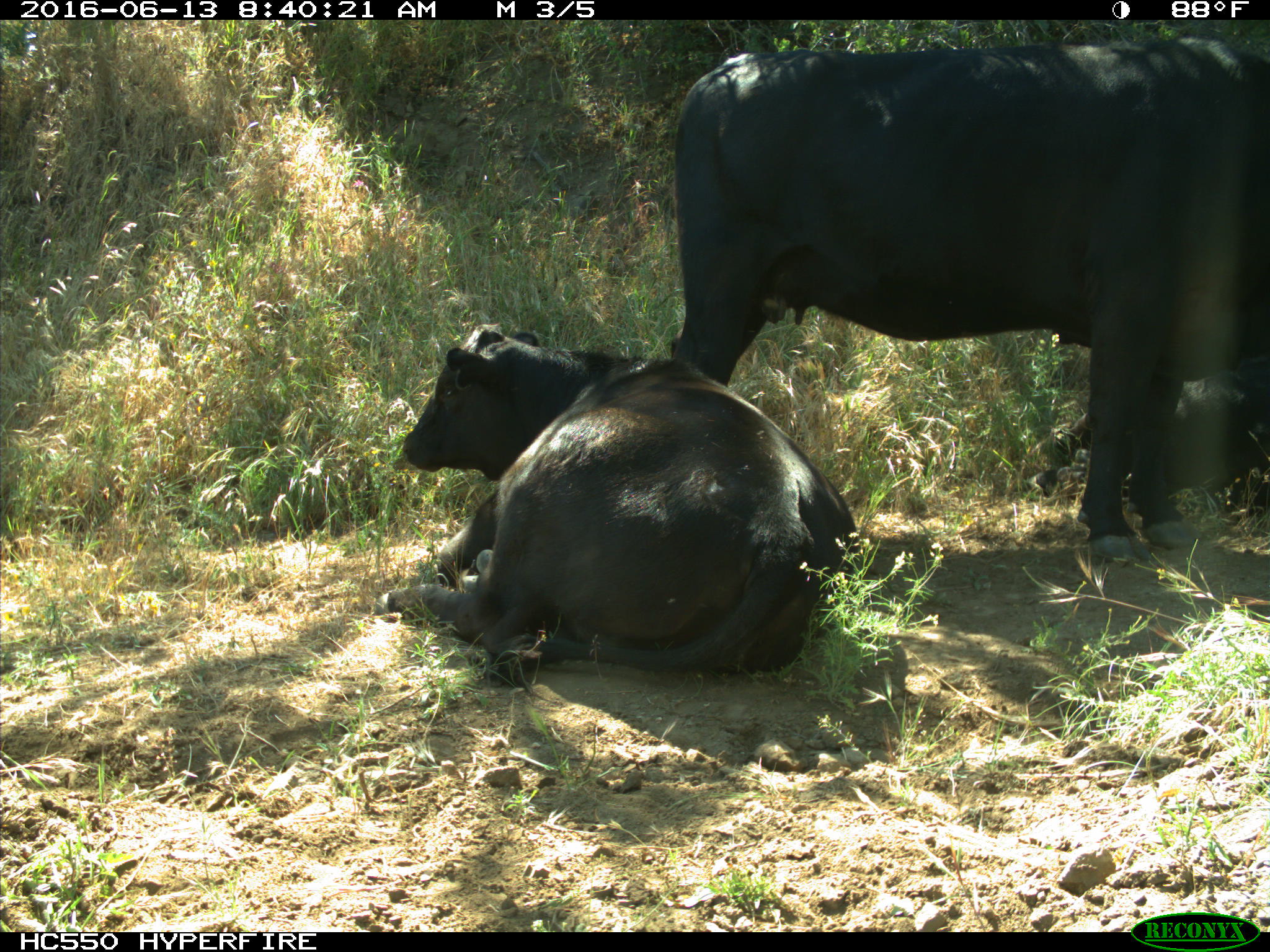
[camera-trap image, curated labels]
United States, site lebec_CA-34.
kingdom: Animalia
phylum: Chordata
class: Mammalia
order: Artiodactyla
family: Bovidae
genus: Bos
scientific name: Bos taurus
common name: domestic cow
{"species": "Bos taurus (domestic cow)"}